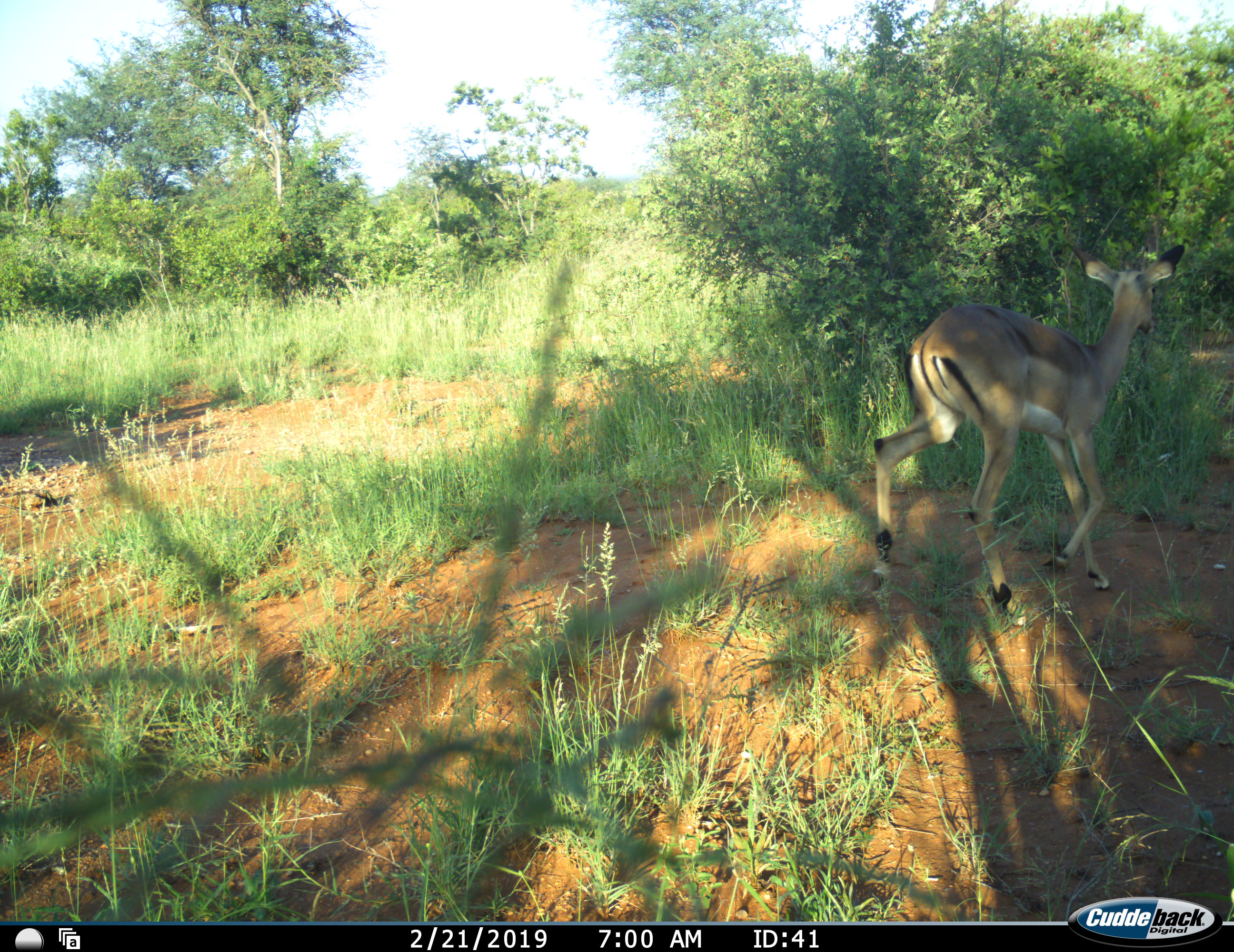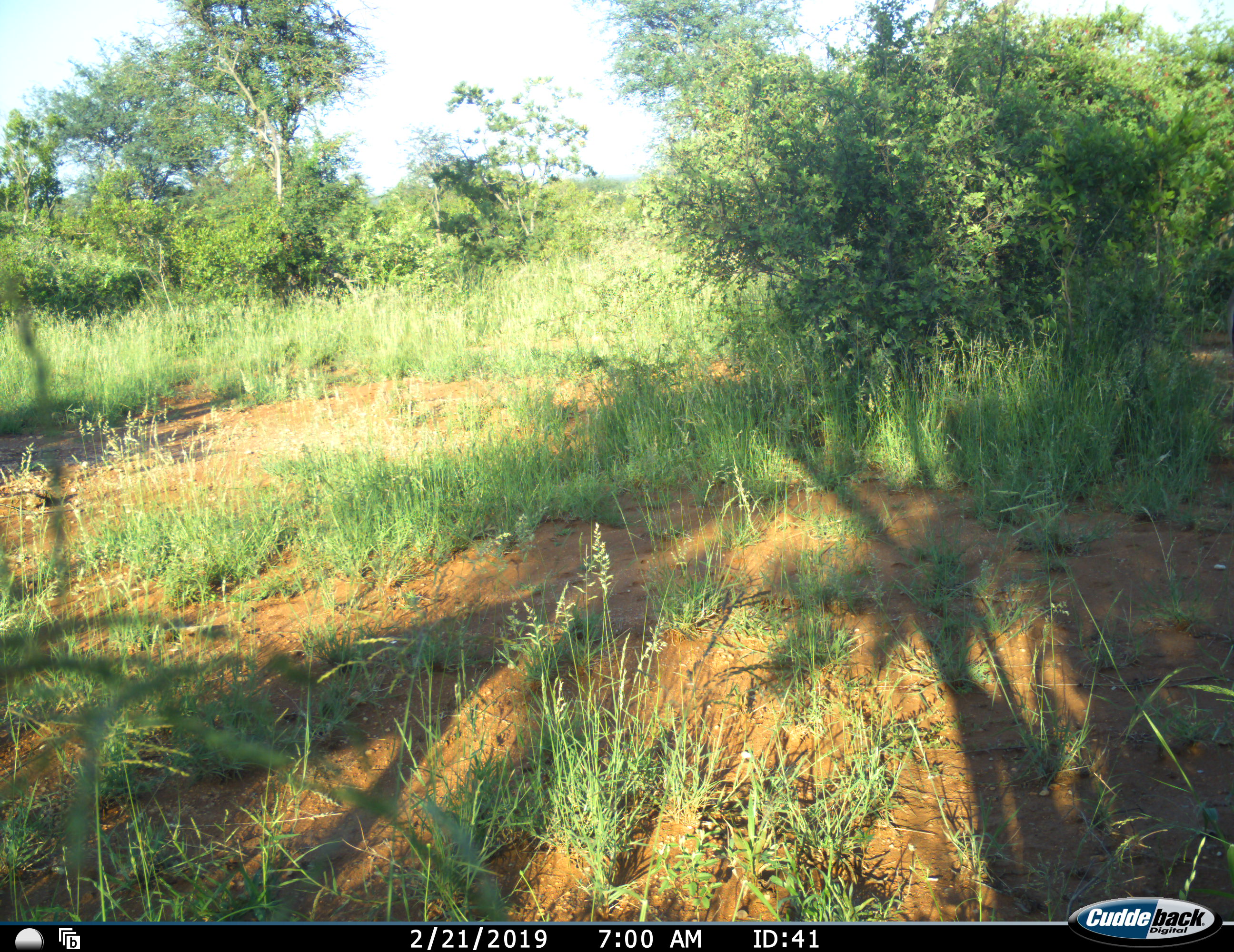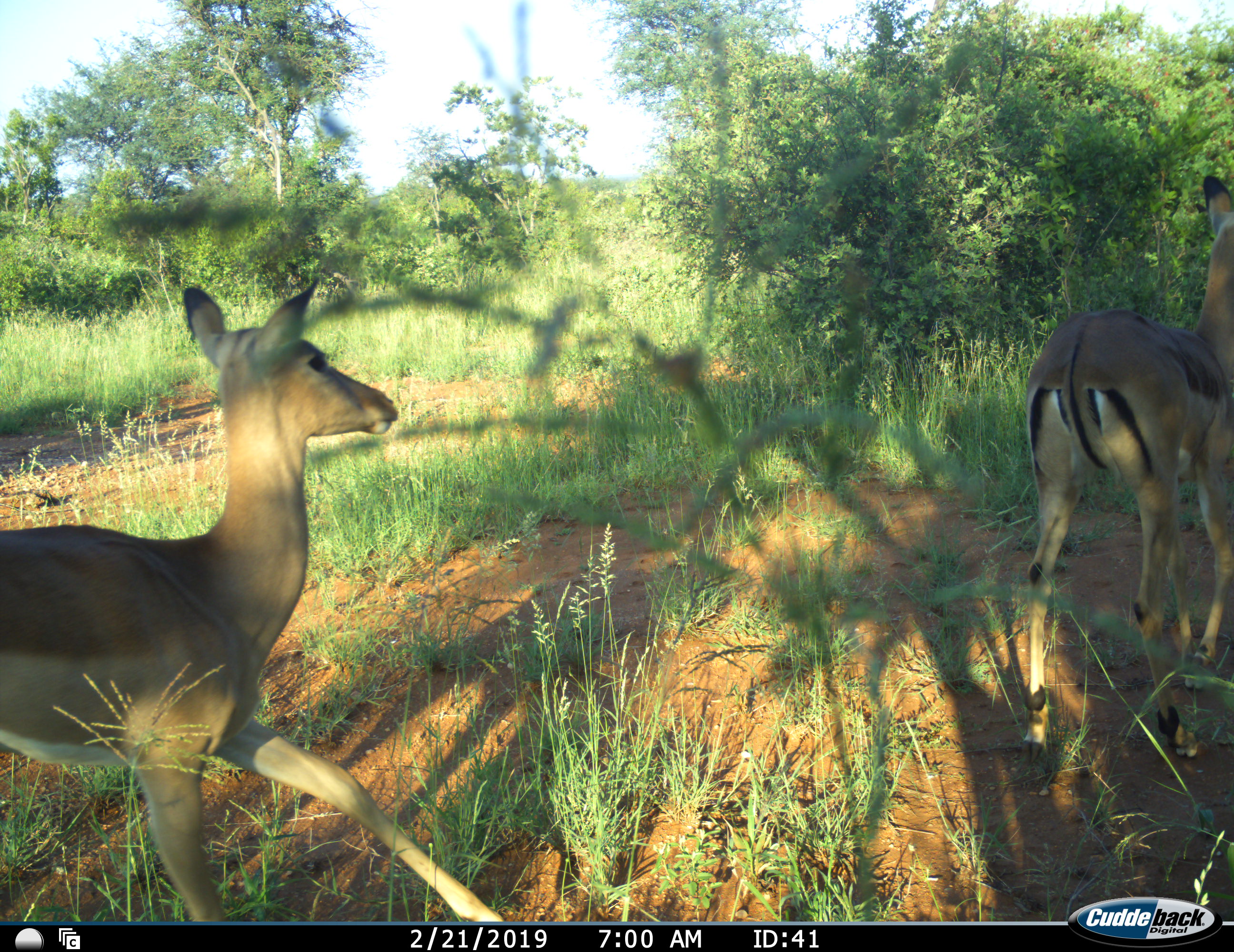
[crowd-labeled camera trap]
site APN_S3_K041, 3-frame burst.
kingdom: Animalia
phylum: Chordata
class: Mammalia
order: Artiodactyla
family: Bovidae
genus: Aepyceros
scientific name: Aepyceros melampus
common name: impala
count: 3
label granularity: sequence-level